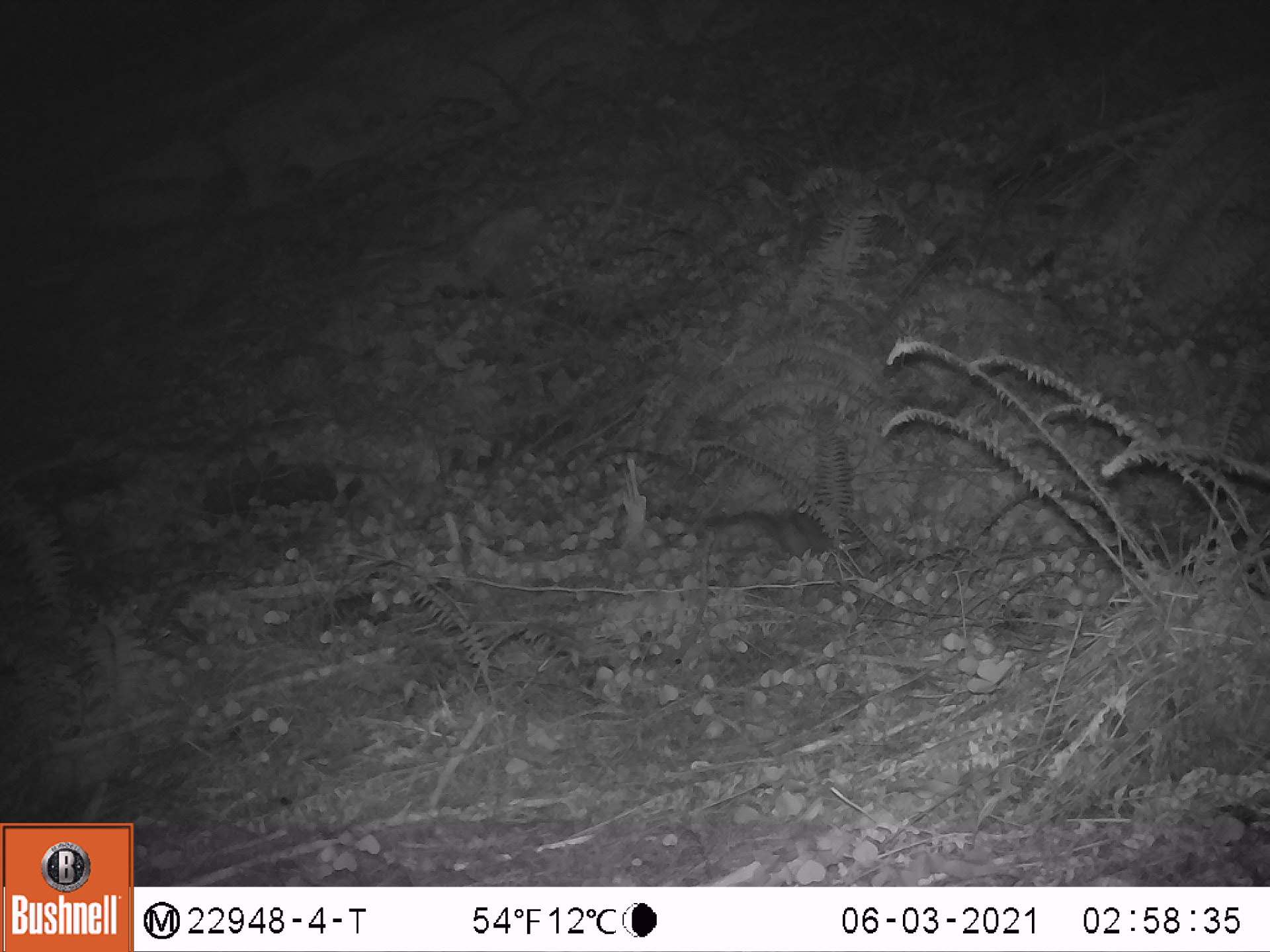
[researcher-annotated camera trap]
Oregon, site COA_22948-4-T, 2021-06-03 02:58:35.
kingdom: Animalia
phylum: Chordata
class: Mammalia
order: Rodentia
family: Sciuridae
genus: Glaucomys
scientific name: Glaucomys oregonensis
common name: humboldt's flying squirrel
Humboldt's flying squirrel (Glaucomys oregonensis).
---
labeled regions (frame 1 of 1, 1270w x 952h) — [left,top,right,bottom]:
humboldt's flying squirrel: [701,507,870,566]